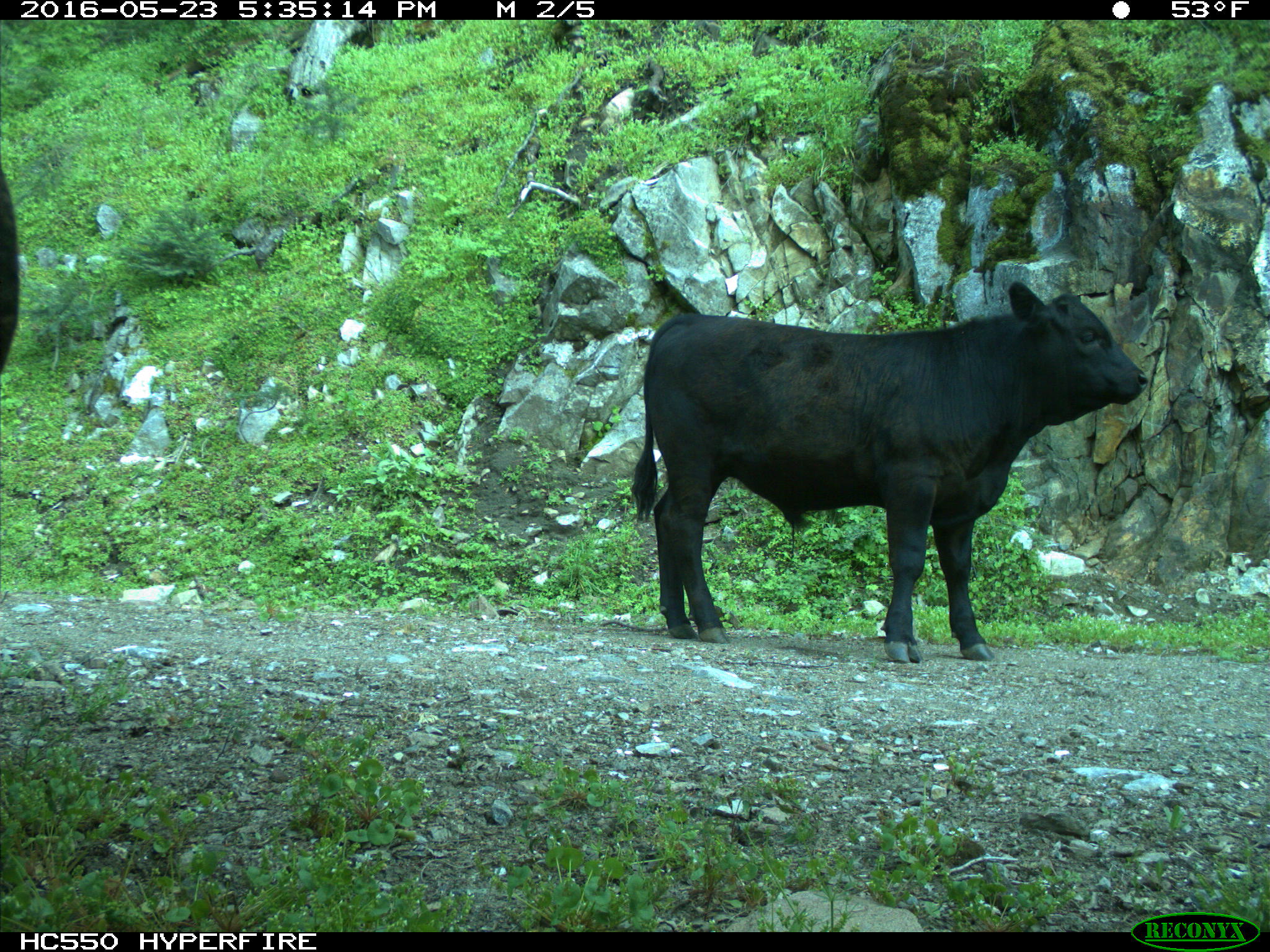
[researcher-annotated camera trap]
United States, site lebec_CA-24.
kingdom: Animalia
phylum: Chordata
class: Mammalia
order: Artiodactyla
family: Bovidae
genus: Bos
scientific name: Bos taurus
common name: domestic cow